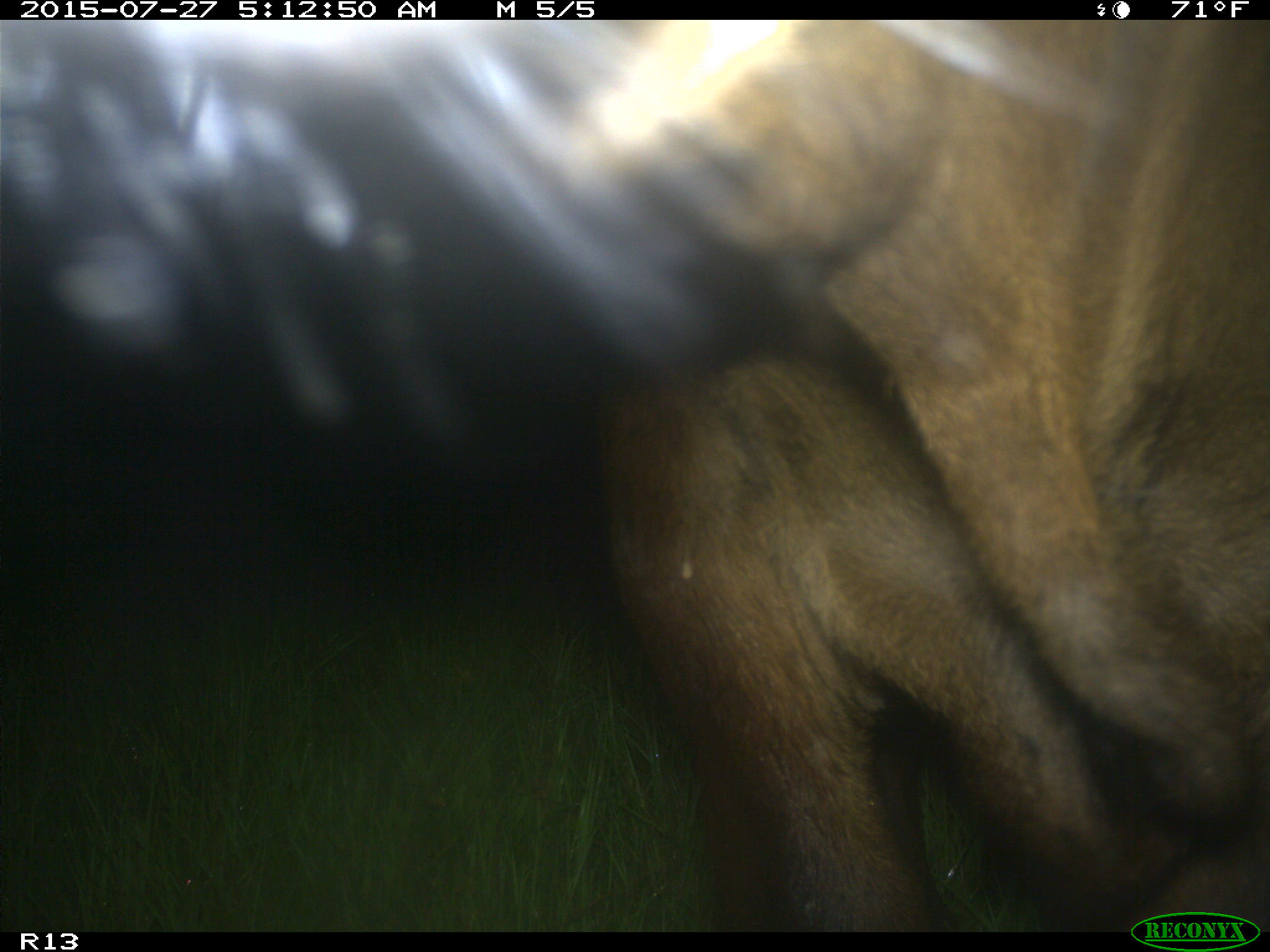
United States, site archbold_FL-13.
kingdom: Animalia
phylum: Chordata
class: Mammalia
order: Artiodactyla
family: Bovidae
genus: Bos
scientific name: Bos taurus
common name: domestic cow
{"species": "Bos taurus (domestic cow)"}